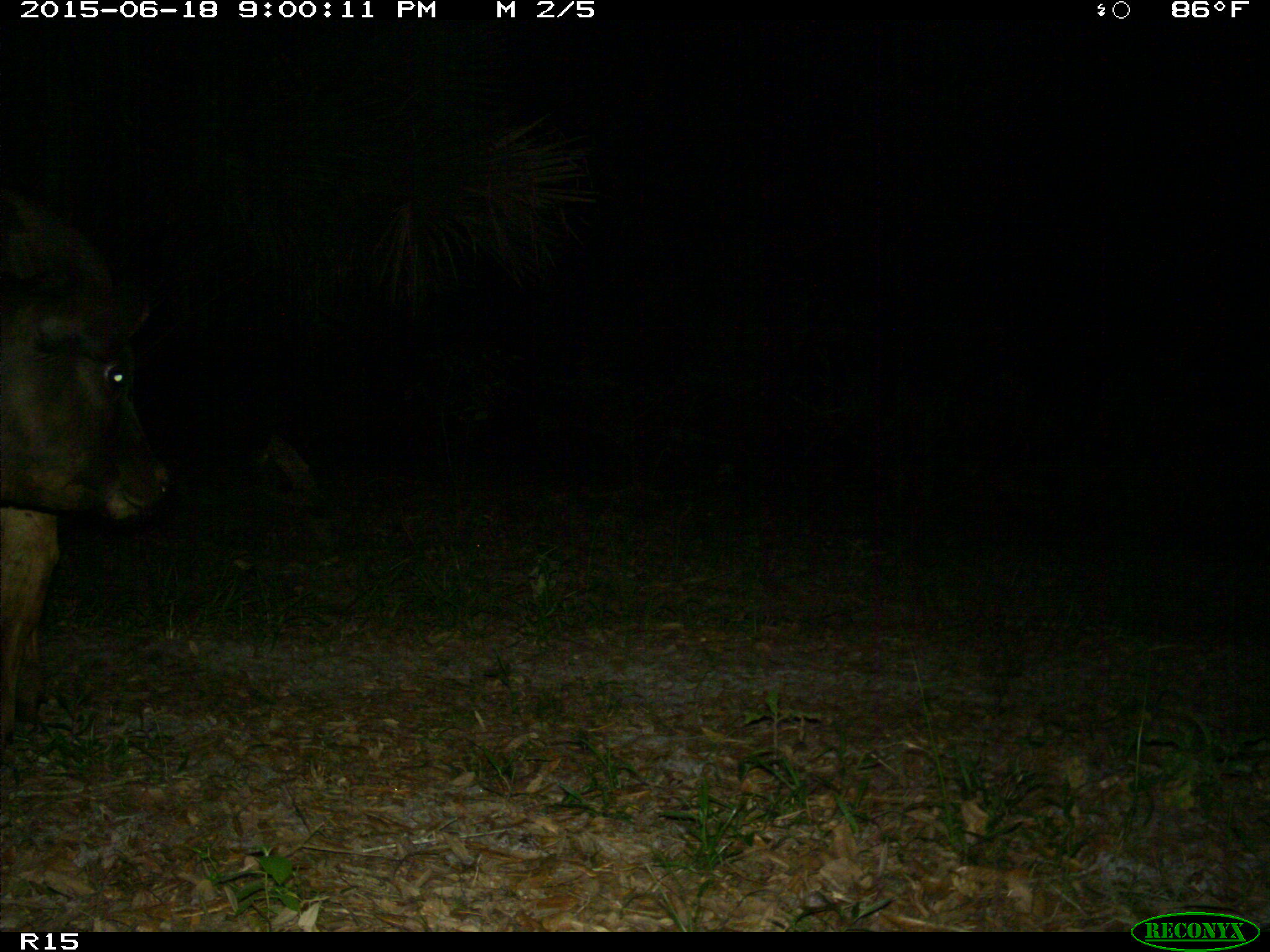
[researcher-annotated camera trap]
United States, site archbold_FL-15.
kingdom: Animalia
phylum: Chordata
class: Mammalia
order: Artiodactyla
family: Bovidae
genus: Bos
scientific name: Bos taurus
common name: domestic cow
Bos taurus (domestic cow).